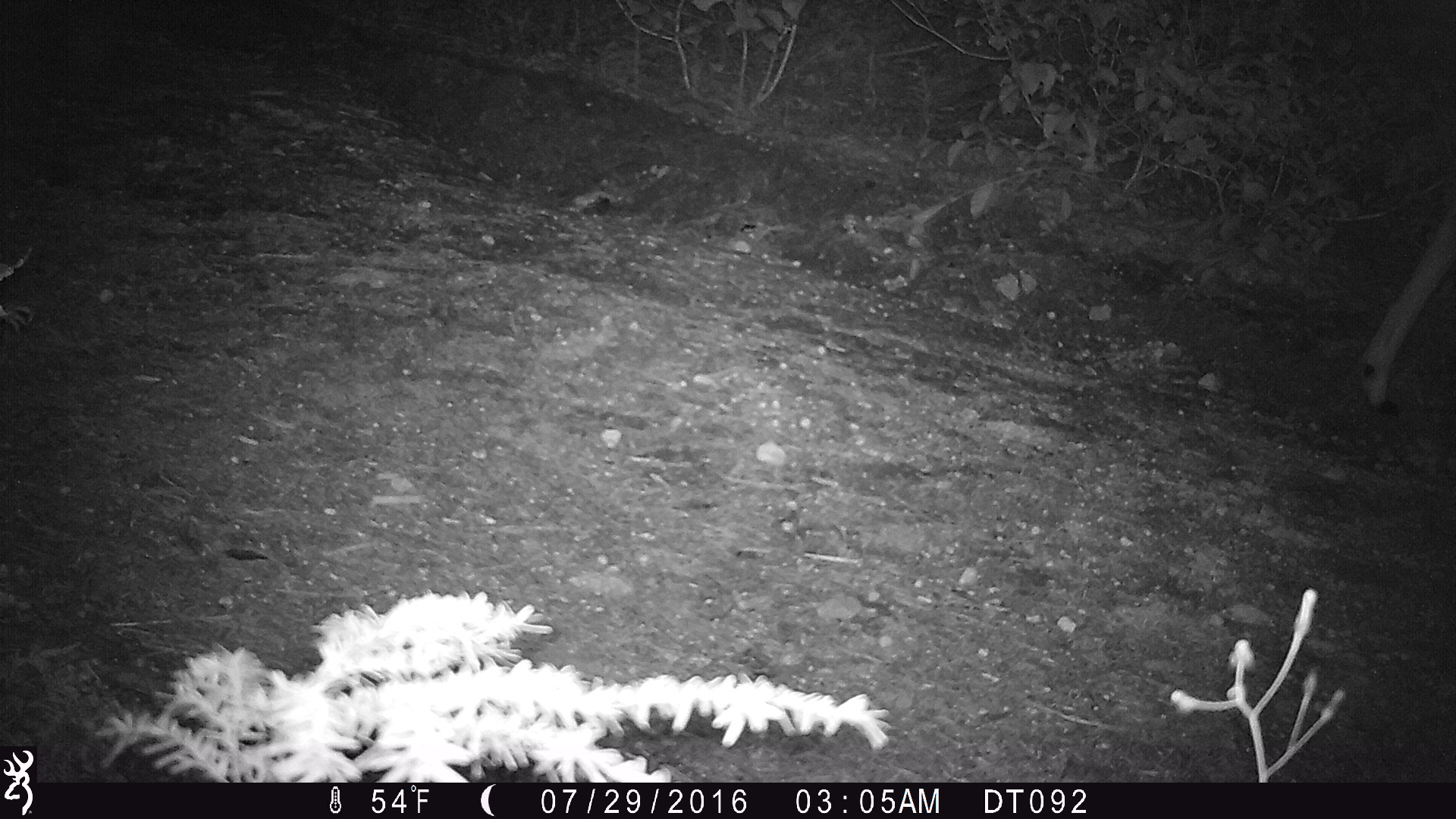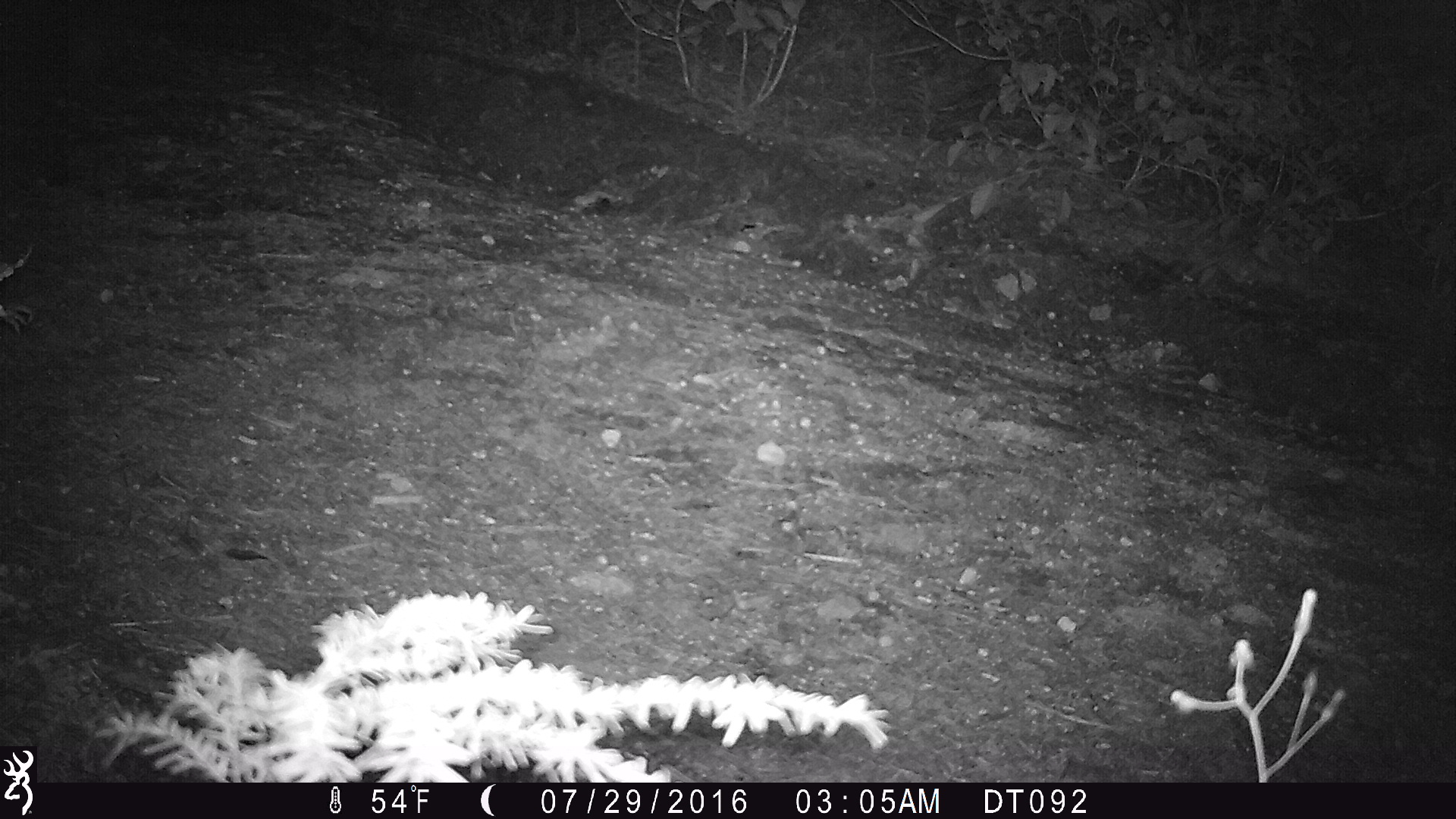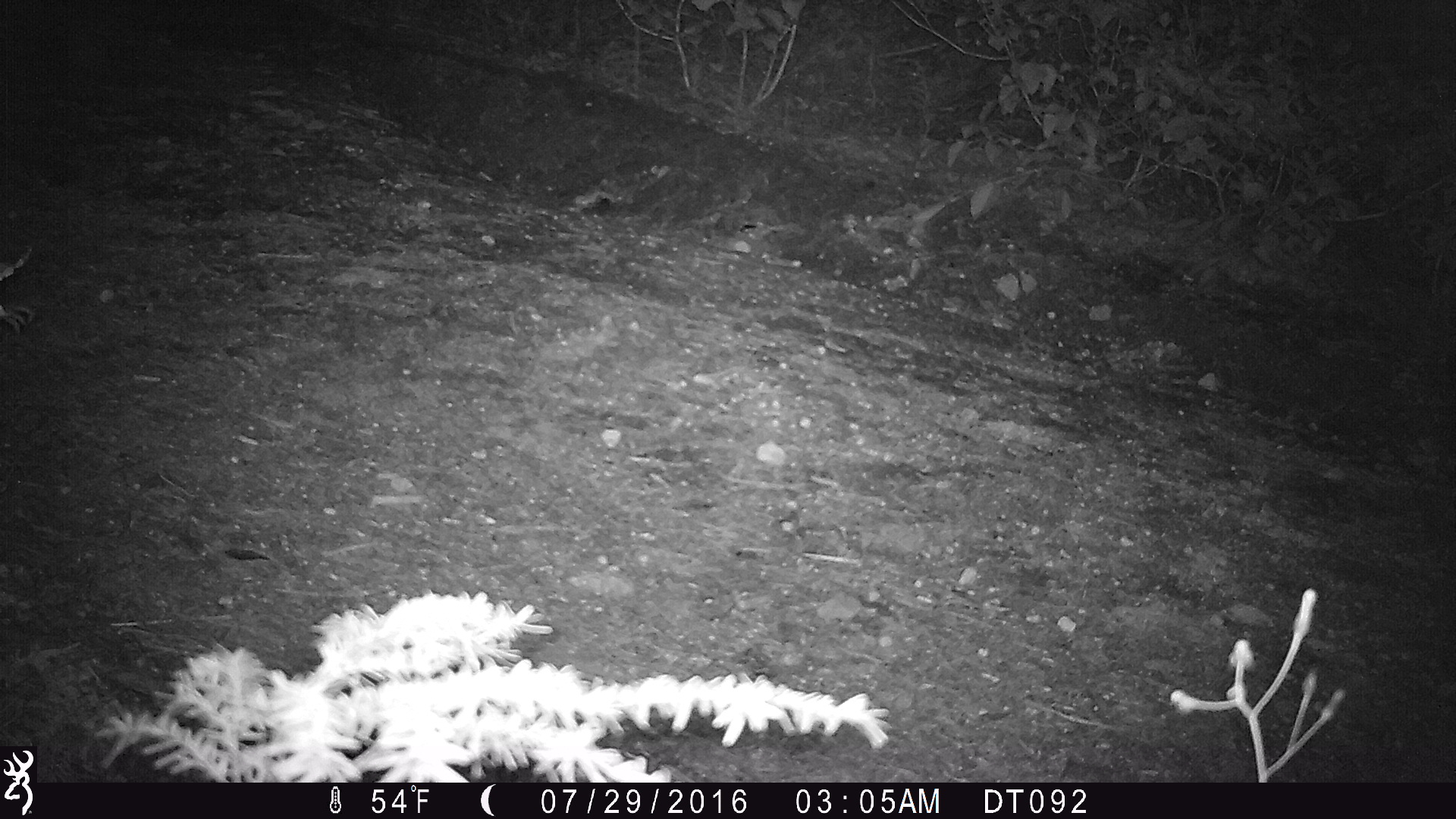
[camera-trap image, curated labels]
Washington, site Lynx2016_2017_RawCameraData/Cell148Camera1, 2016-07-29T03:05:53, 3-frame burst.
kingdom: Animalia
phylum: Chordata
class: Mammalia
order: Artiodactyla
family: Cervidae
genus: Odocoileus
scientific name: Odocoileus hemionus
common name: mule deer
Odocoileus hemionus (mule deer). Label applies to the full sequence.